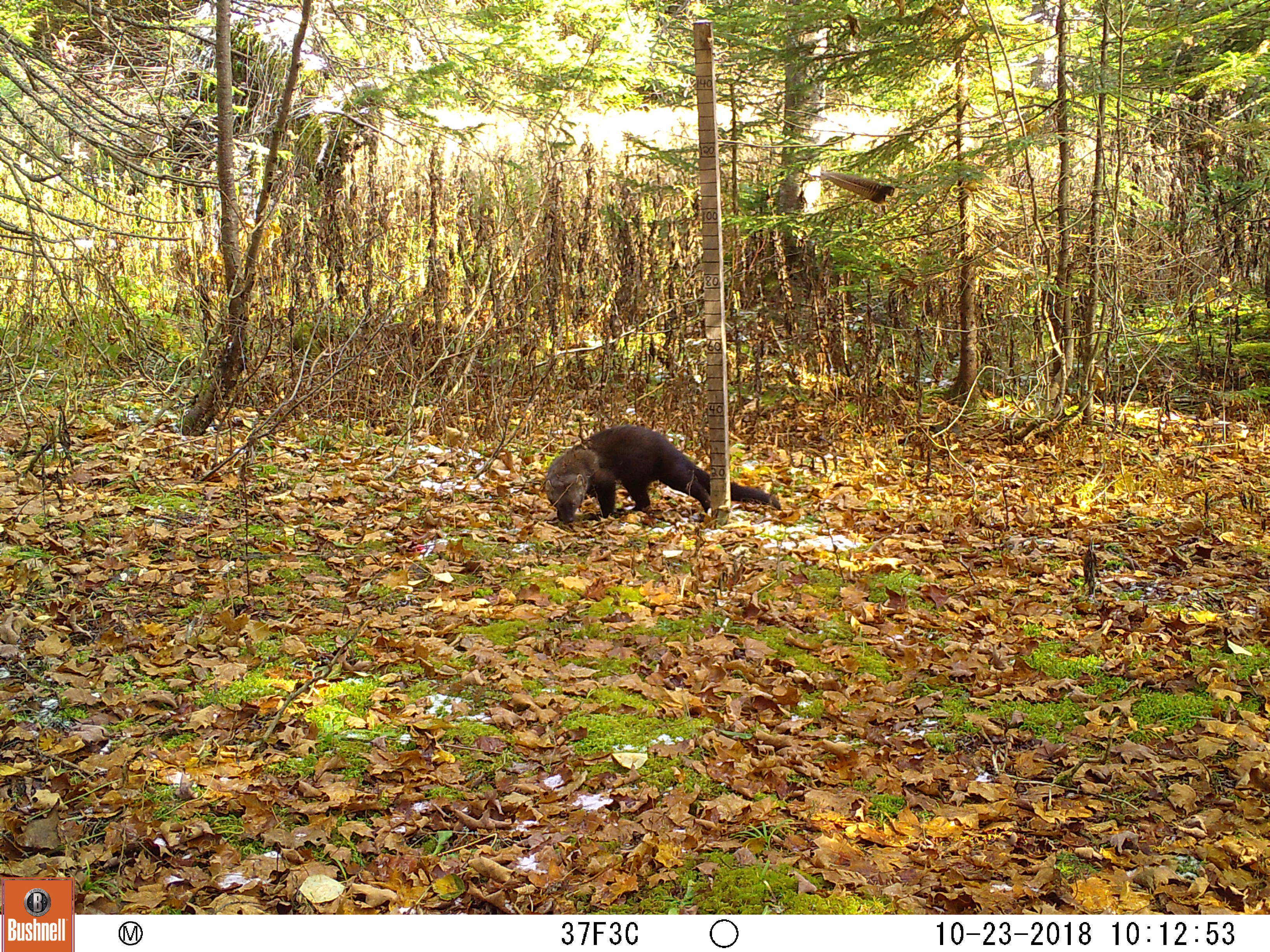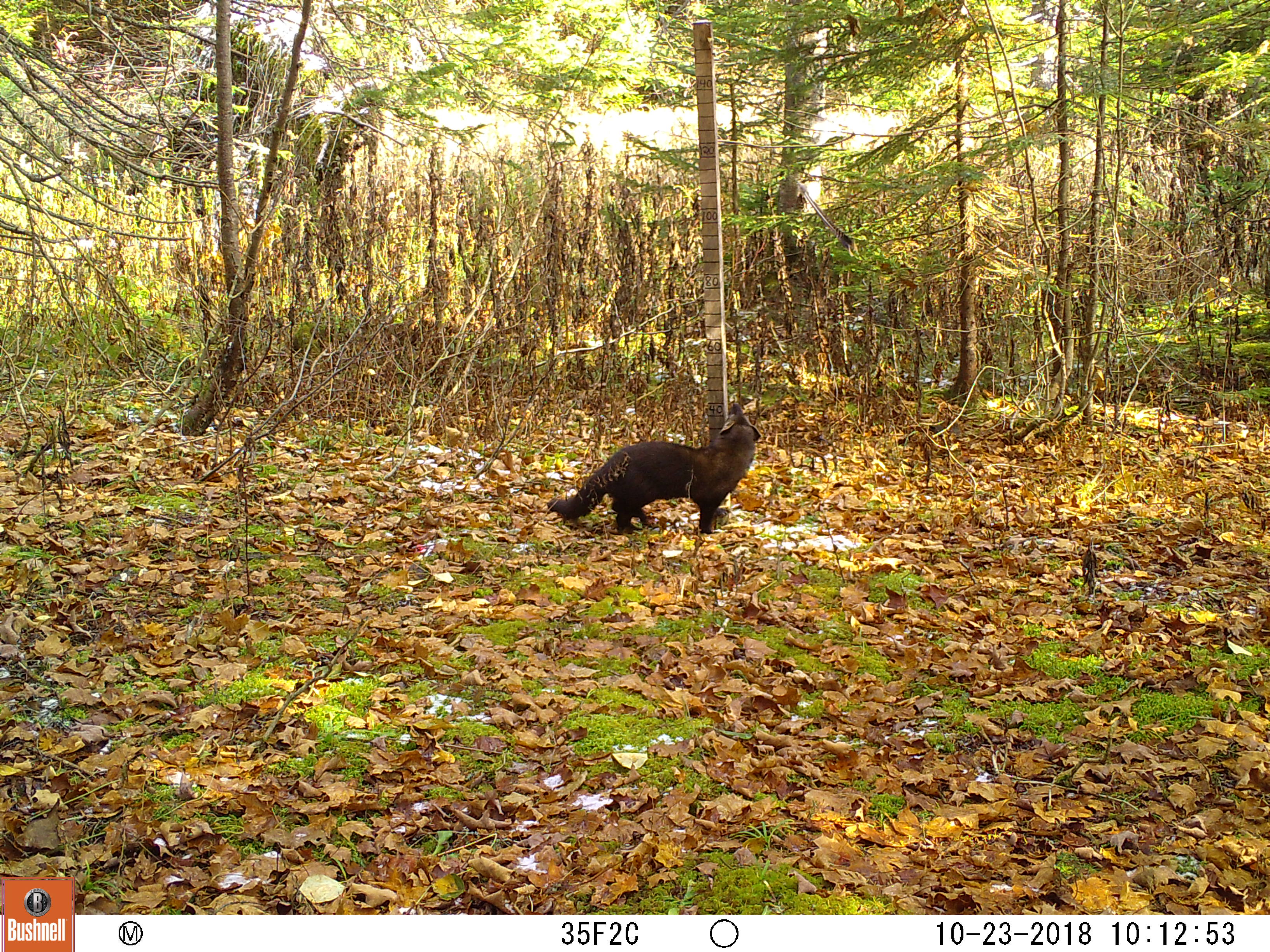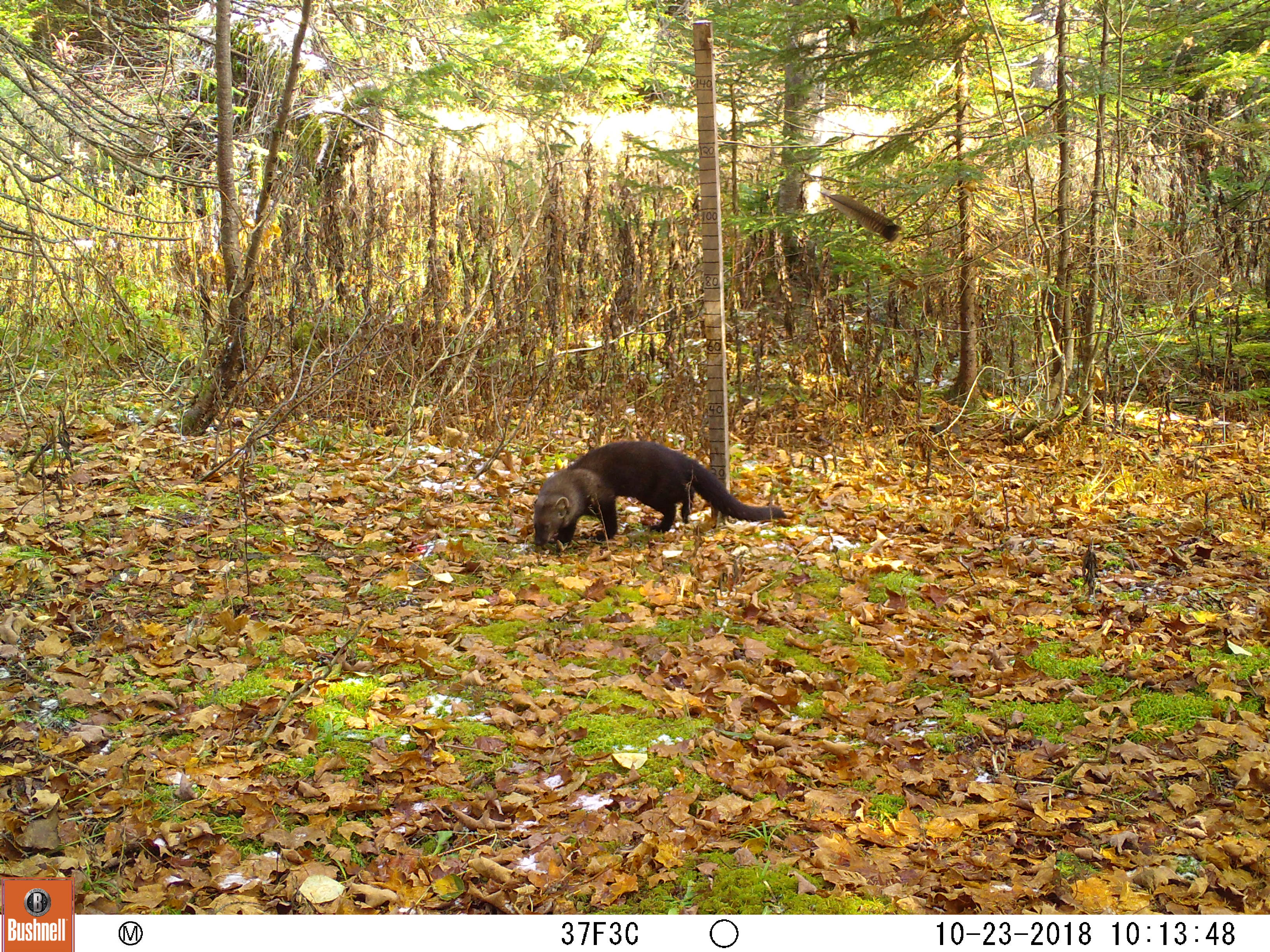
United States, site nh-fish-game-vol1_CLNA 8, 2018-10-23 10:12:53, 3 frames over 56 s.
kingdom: Animalia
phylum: Chordata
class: Mammalia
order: Carnivora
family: Mustelidae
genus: Pekania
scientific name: Pekania pennanti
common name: fisher